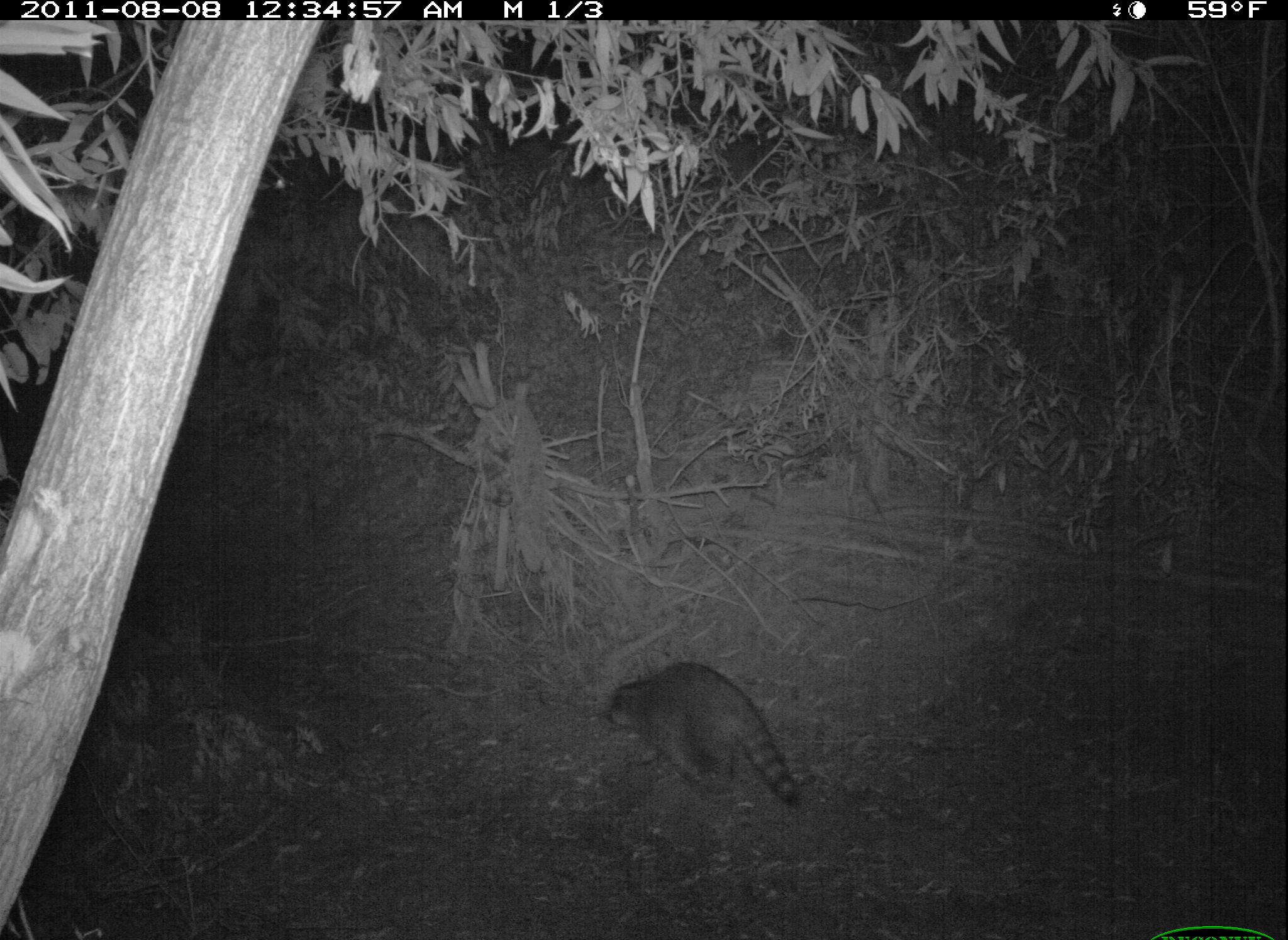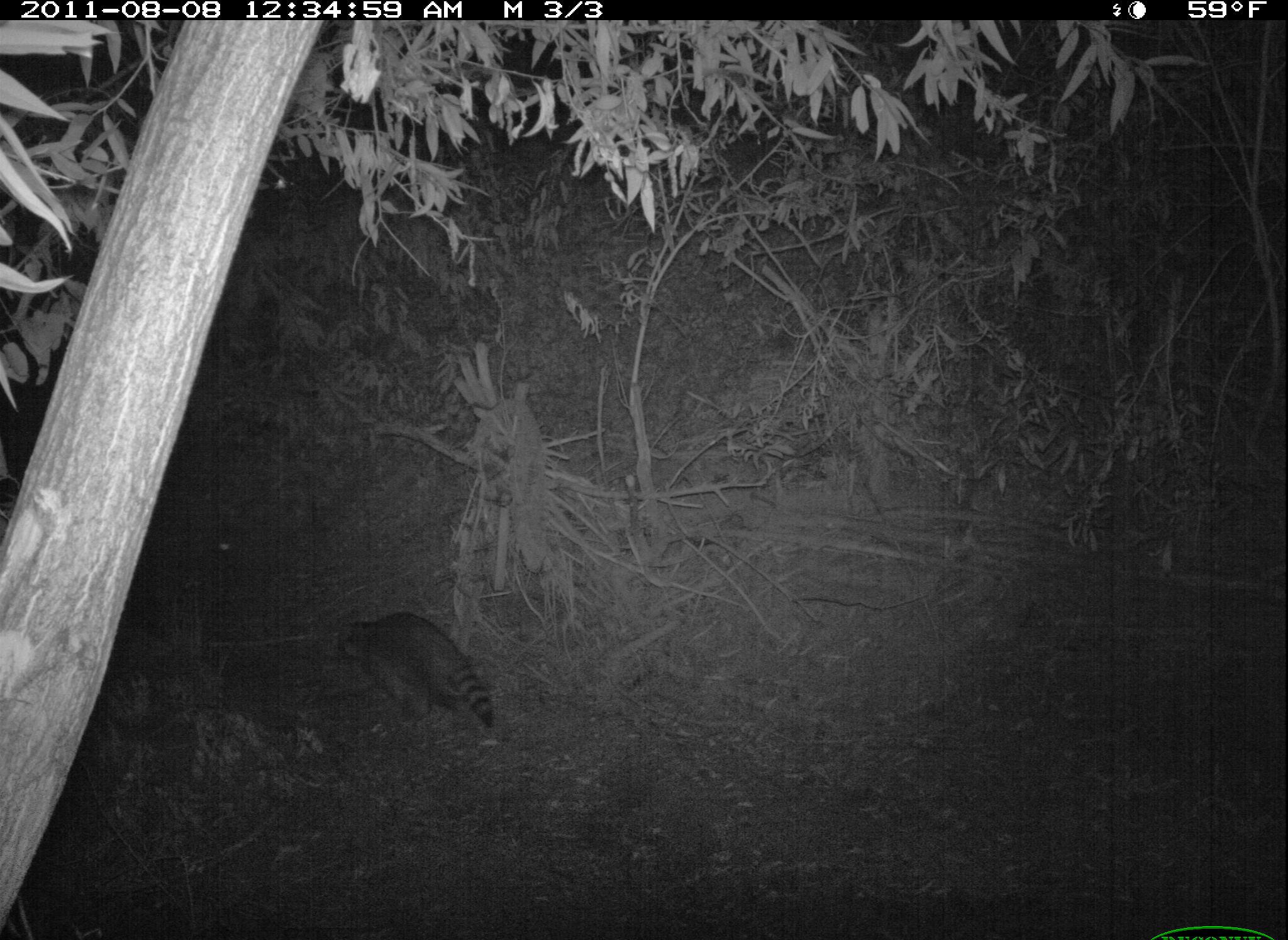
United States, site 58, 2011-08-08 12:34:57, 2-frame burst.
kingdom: Animalia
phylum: Chordata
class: Mammalia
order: Carnivora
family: Procyonidae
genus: Procyon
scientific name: Procyon lotor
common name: raccoon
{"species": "raccoon (Procyon lotor)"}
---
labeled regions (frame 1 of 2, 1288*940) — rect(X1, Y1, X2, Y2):
raccoon: rect(605, 661, 801, 807)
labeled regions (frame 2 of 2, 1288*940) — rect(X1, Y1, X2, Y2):
raccoon: rect(338, 612, 494, 730); rect(136, 502, 261, 603)